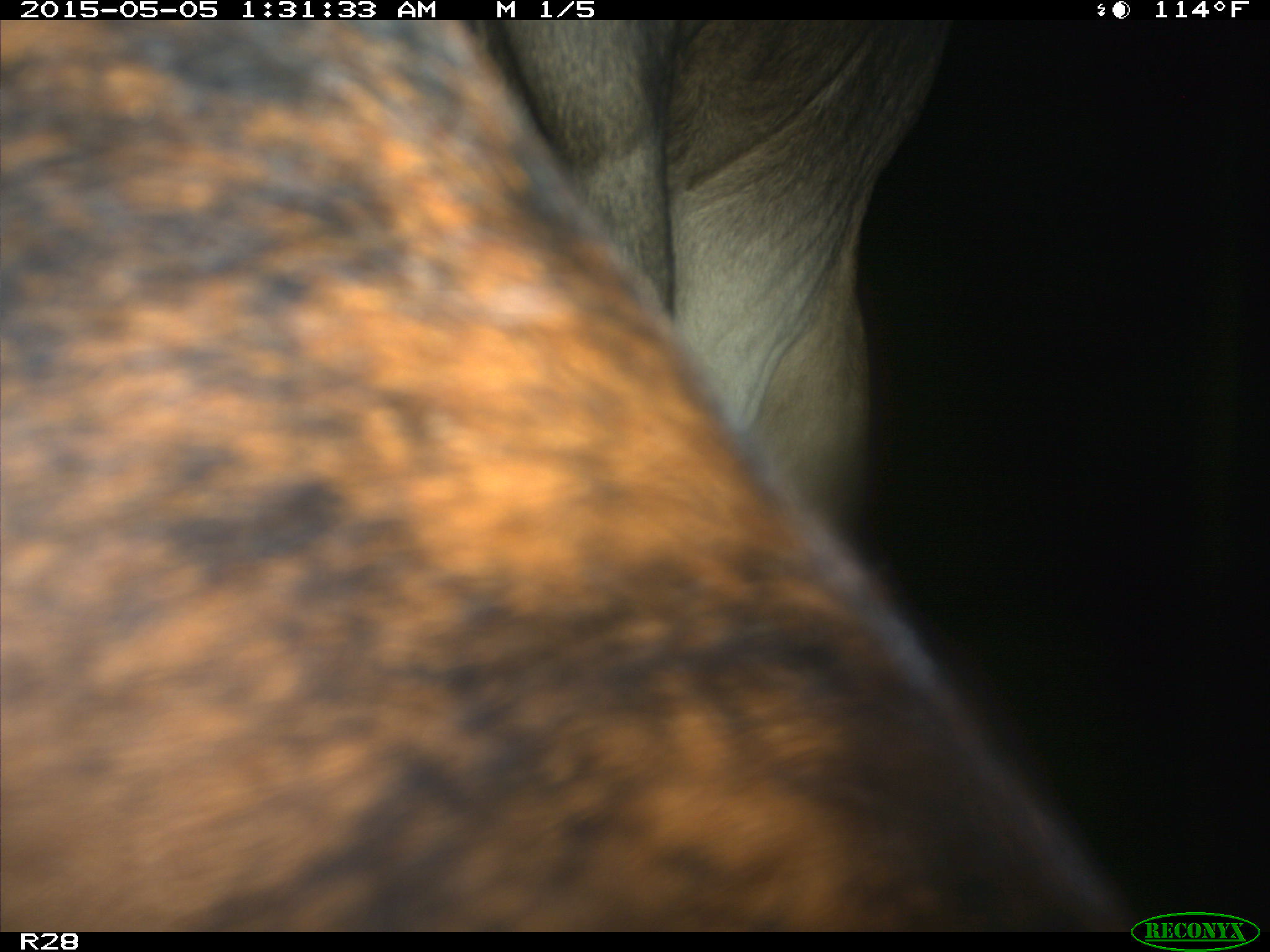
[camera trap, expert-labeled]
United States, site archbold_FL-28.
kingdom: Animalia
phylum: Chordata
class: Mammalia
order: Artiodactyla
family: Bovidae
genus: Bos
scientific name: Bos taurus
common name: domestic cow